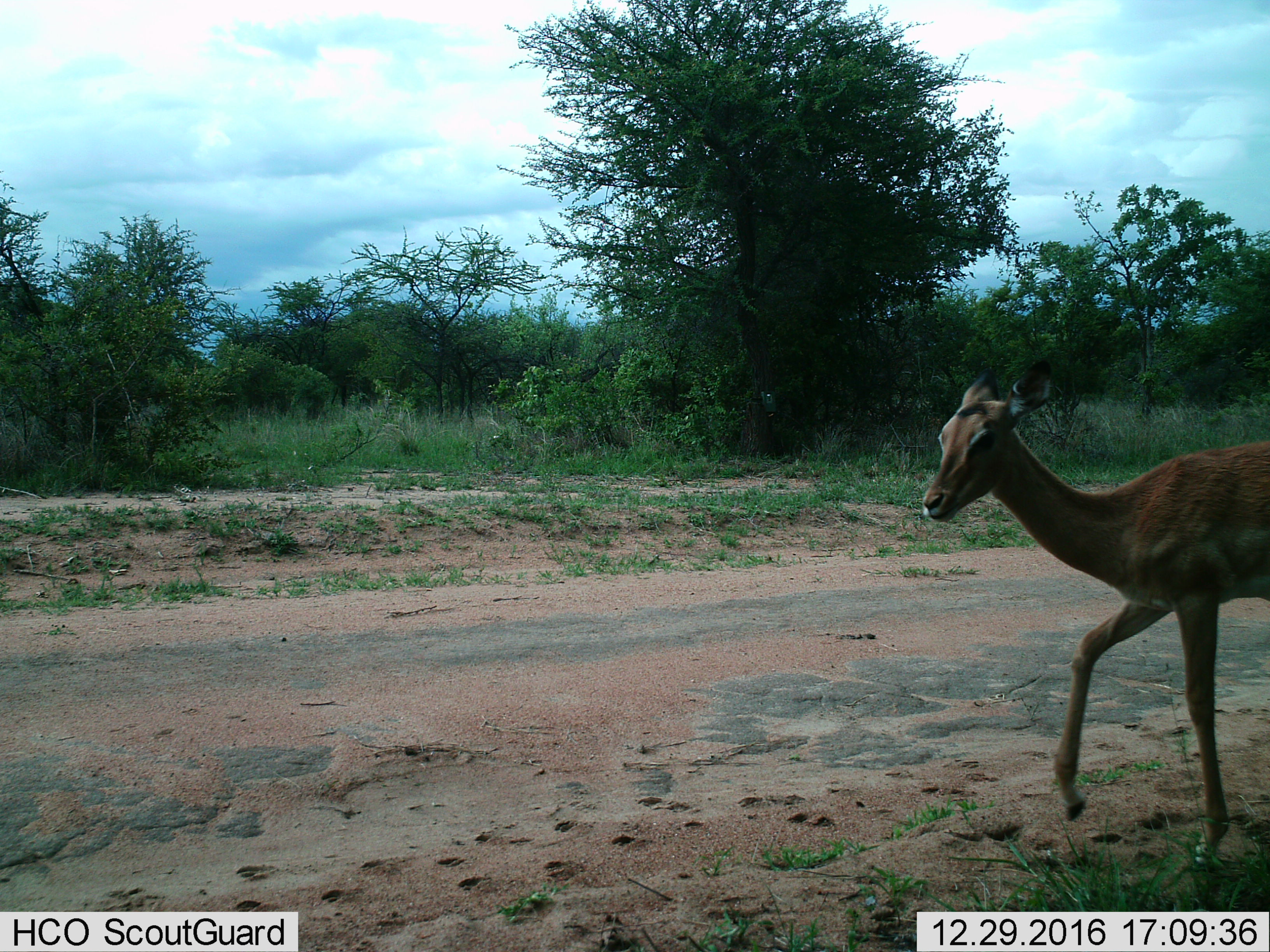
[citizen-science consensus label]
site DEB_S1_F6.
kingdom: Animalia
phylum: Chordata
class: Mammalia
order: Artiodactyla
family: Bovidae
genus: Aepyceros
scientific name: Aepyceros melampus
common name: impala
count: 1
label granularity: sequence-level